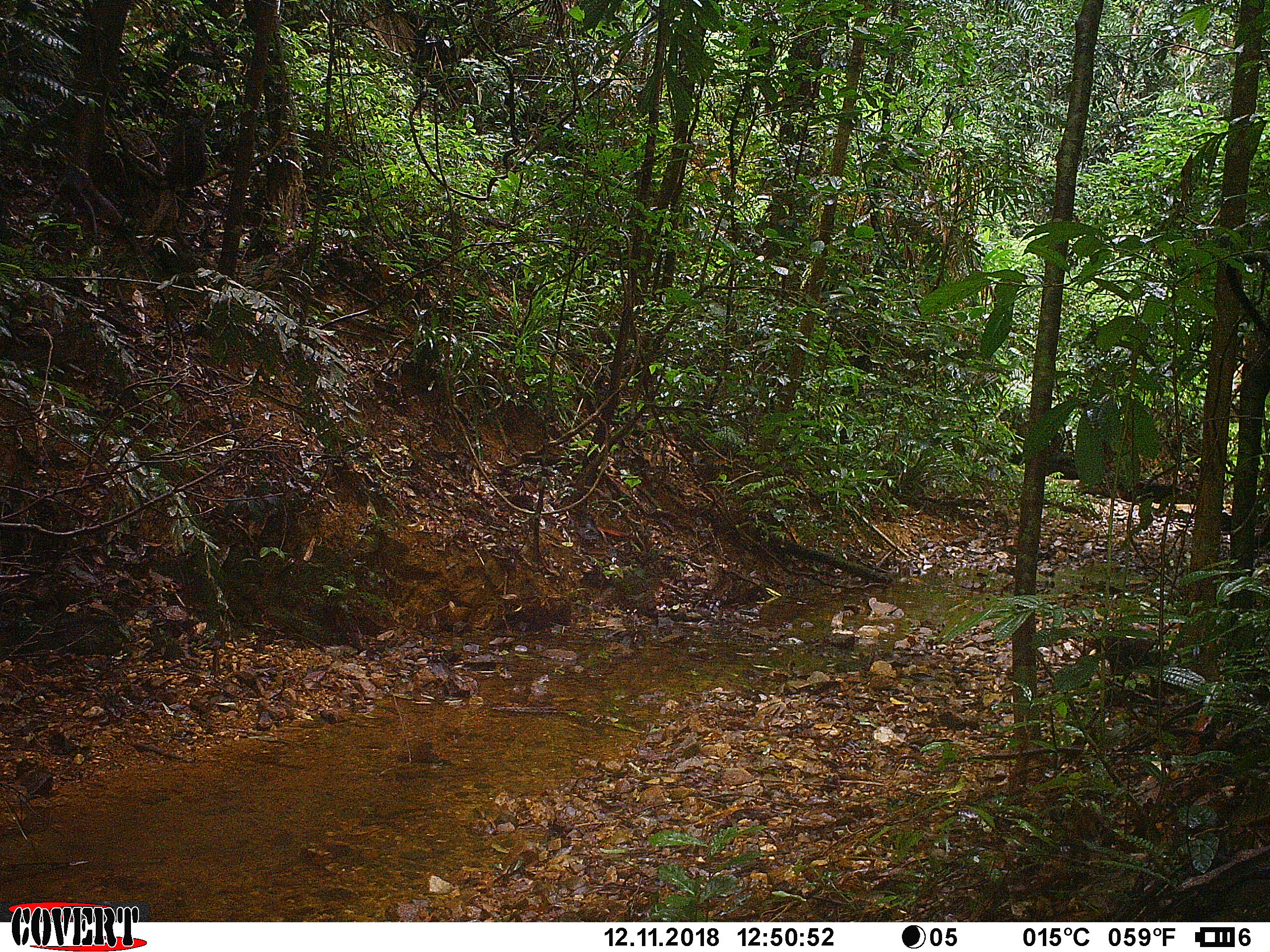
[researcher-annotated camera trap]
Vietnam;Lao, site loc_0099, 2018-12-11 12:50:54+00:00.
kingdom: Animalia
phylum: Chordata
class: Mammalia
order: Primates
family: Cercopithecidae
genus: Macaca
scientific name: Macaca arctoides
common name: stump-tailed macaque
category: stump tailed macaque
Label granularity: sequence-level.